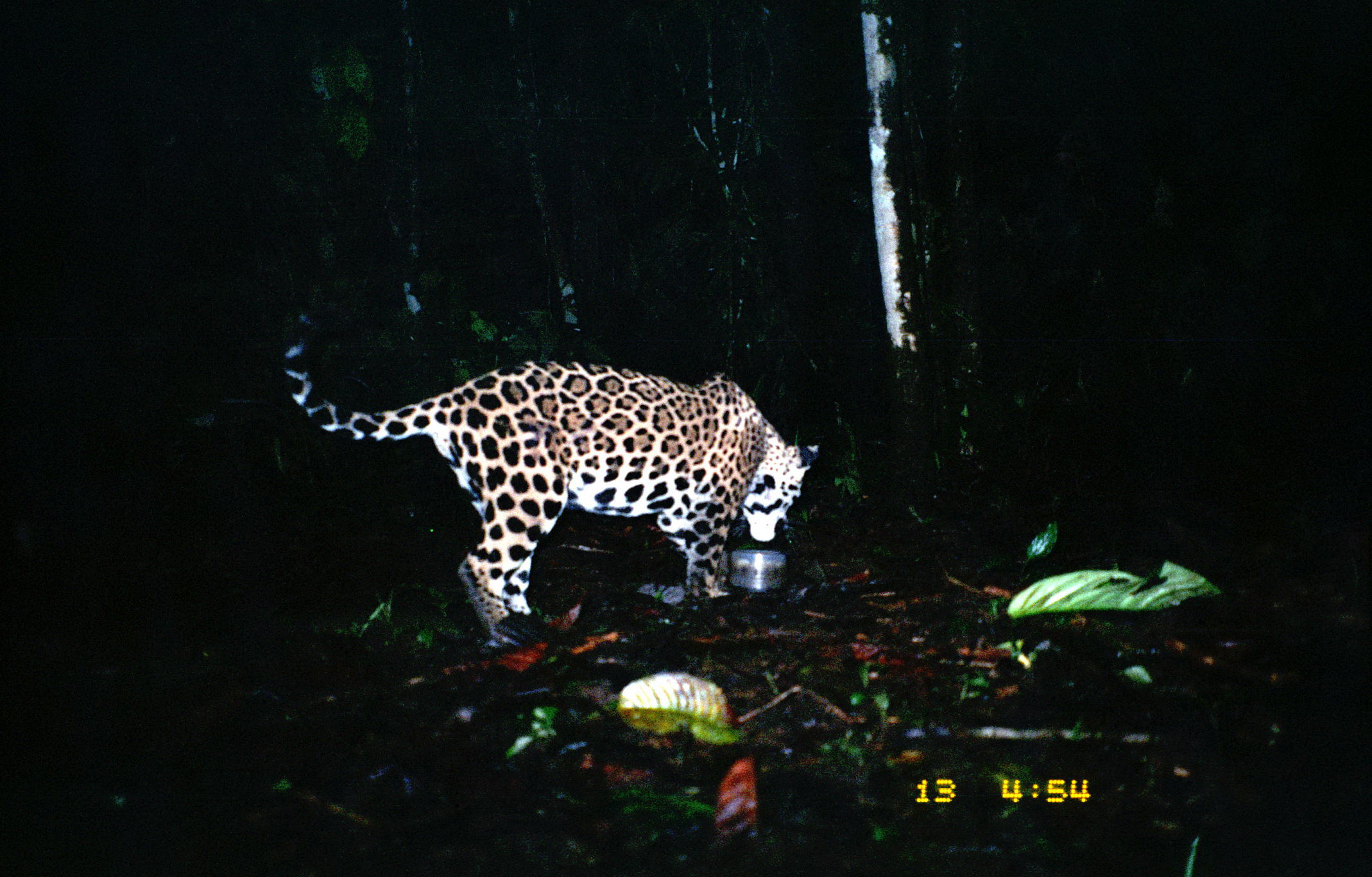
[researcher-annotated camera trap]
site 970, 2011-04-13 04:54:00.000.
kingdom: Animalia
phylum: Chordata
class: Mammalia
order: Carnivora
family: Felidae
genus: Panthera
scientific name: Panthera onca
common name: jaguar